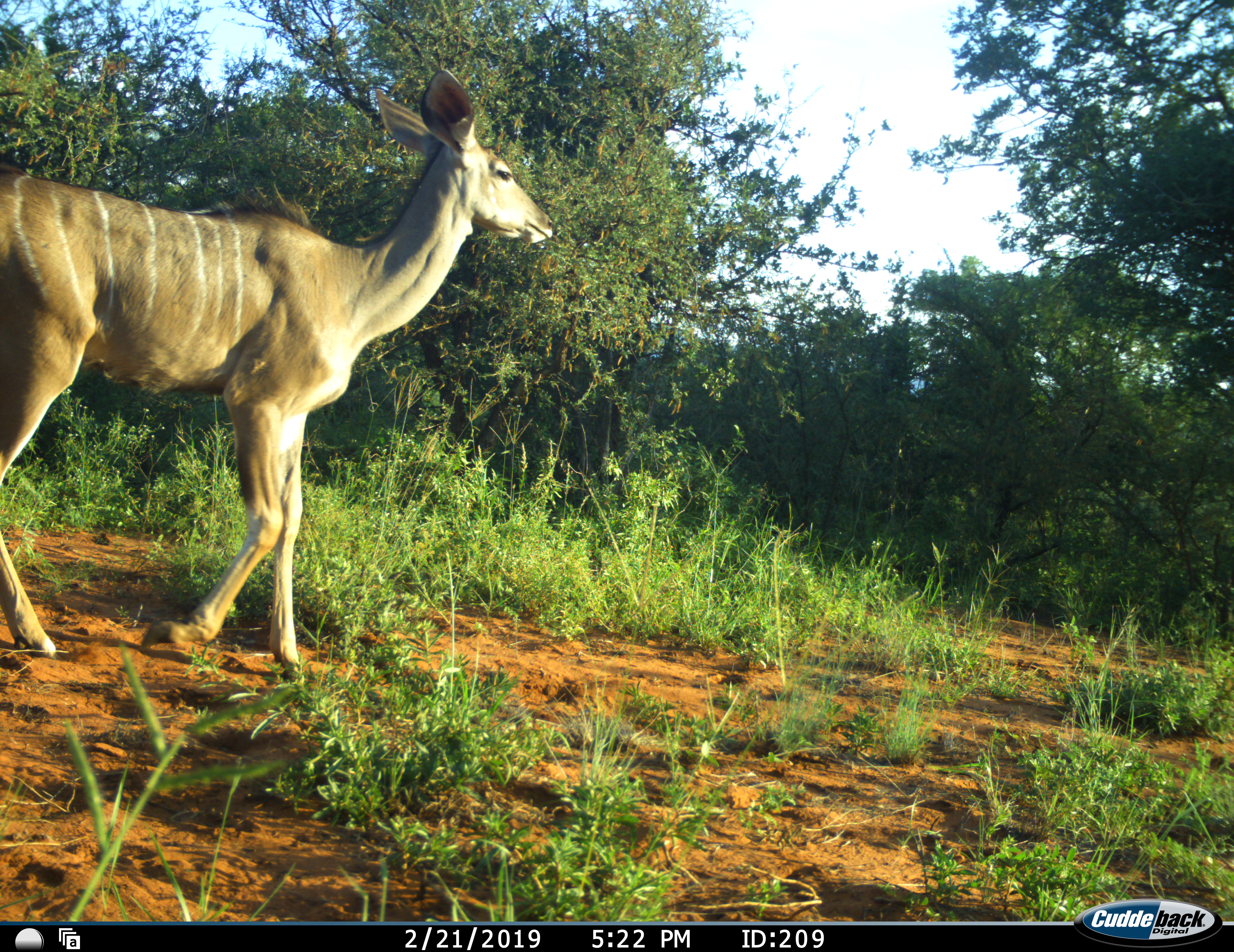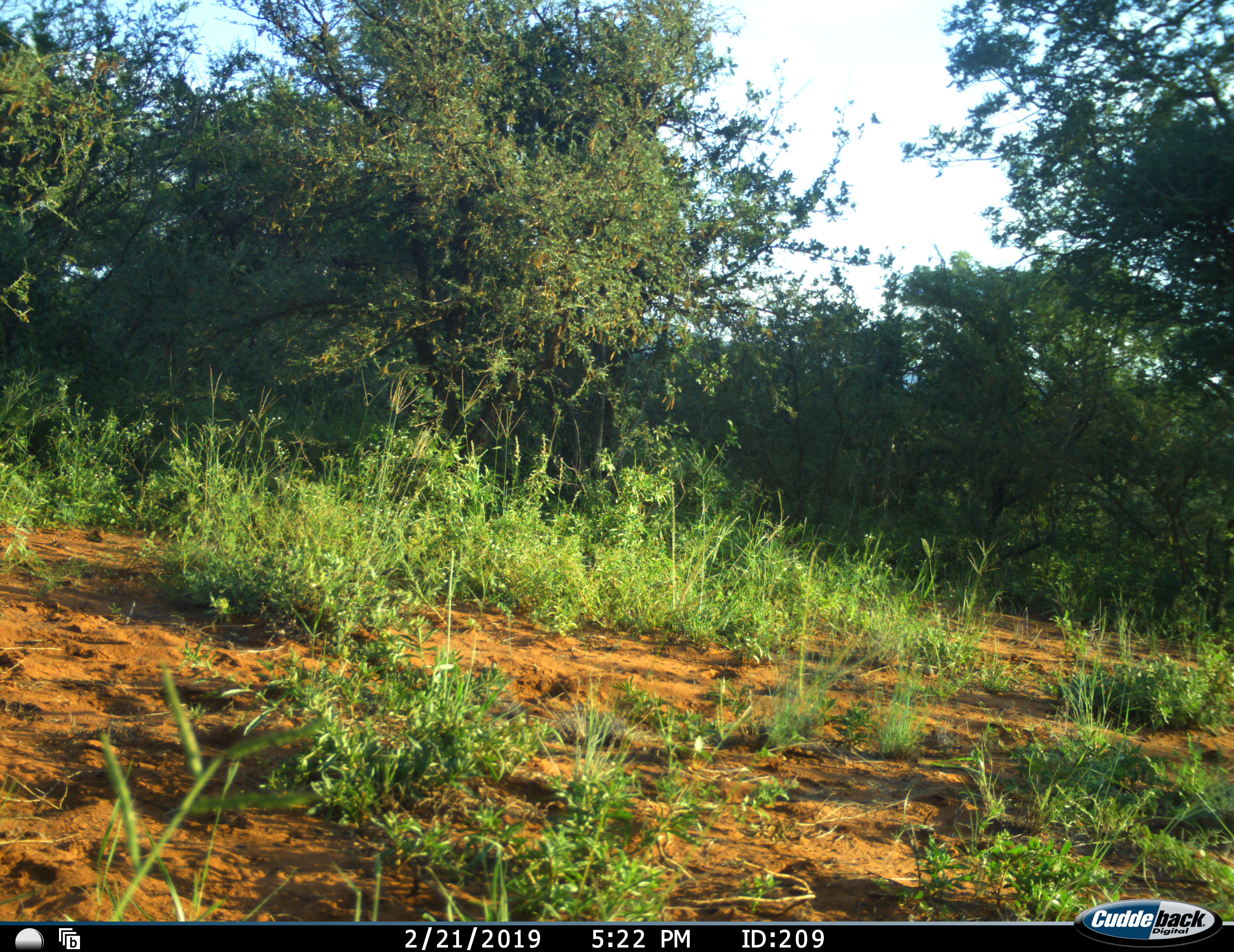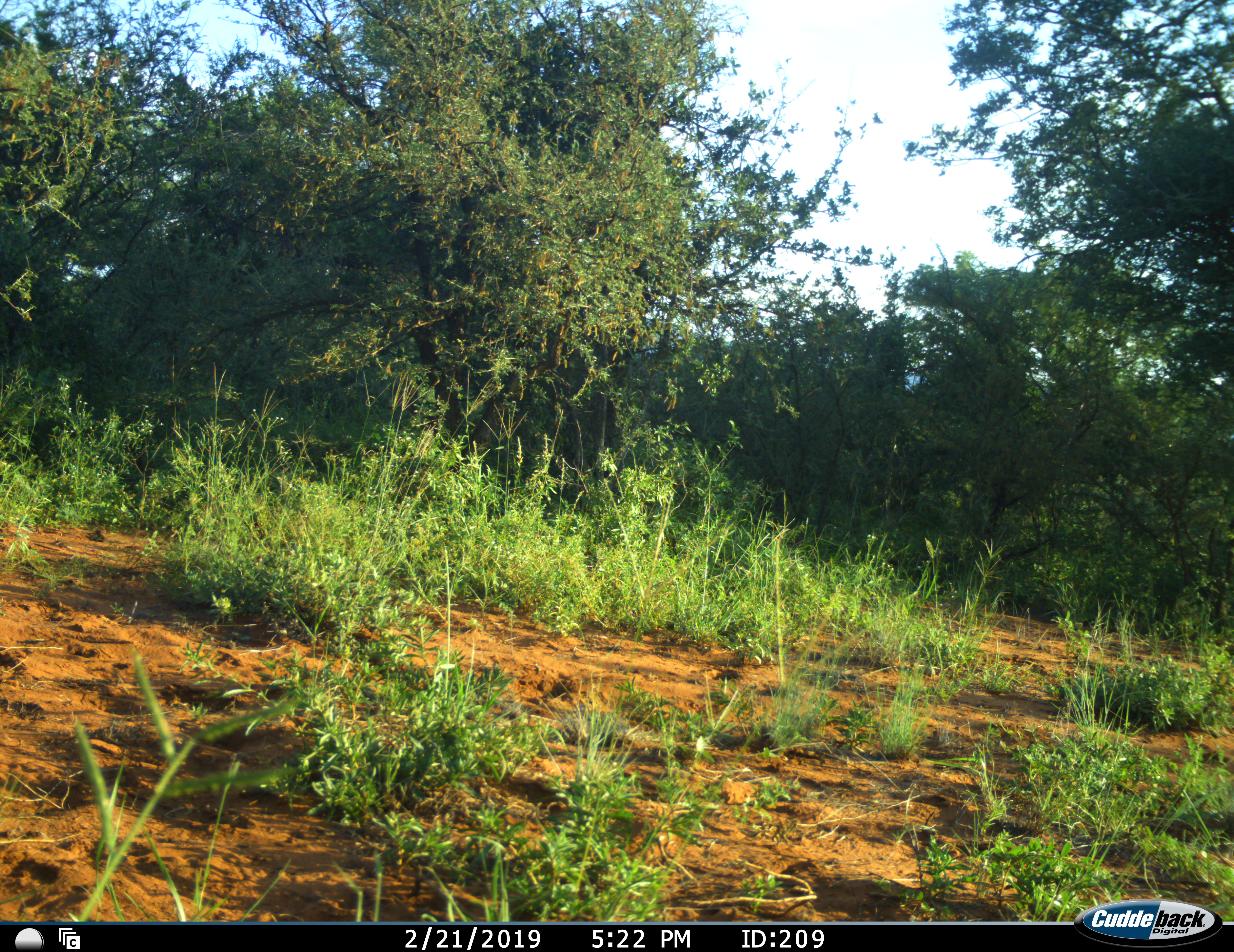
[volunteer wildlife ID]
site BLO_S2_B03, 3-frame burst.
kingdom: Animalia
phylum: Chordata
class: Mammalia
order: Artiodactyla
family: Bovidae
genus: Tragelaphus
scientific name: Tragelaphus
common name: kudu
Kudu (Tragelaphus), count 1. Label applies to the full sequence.